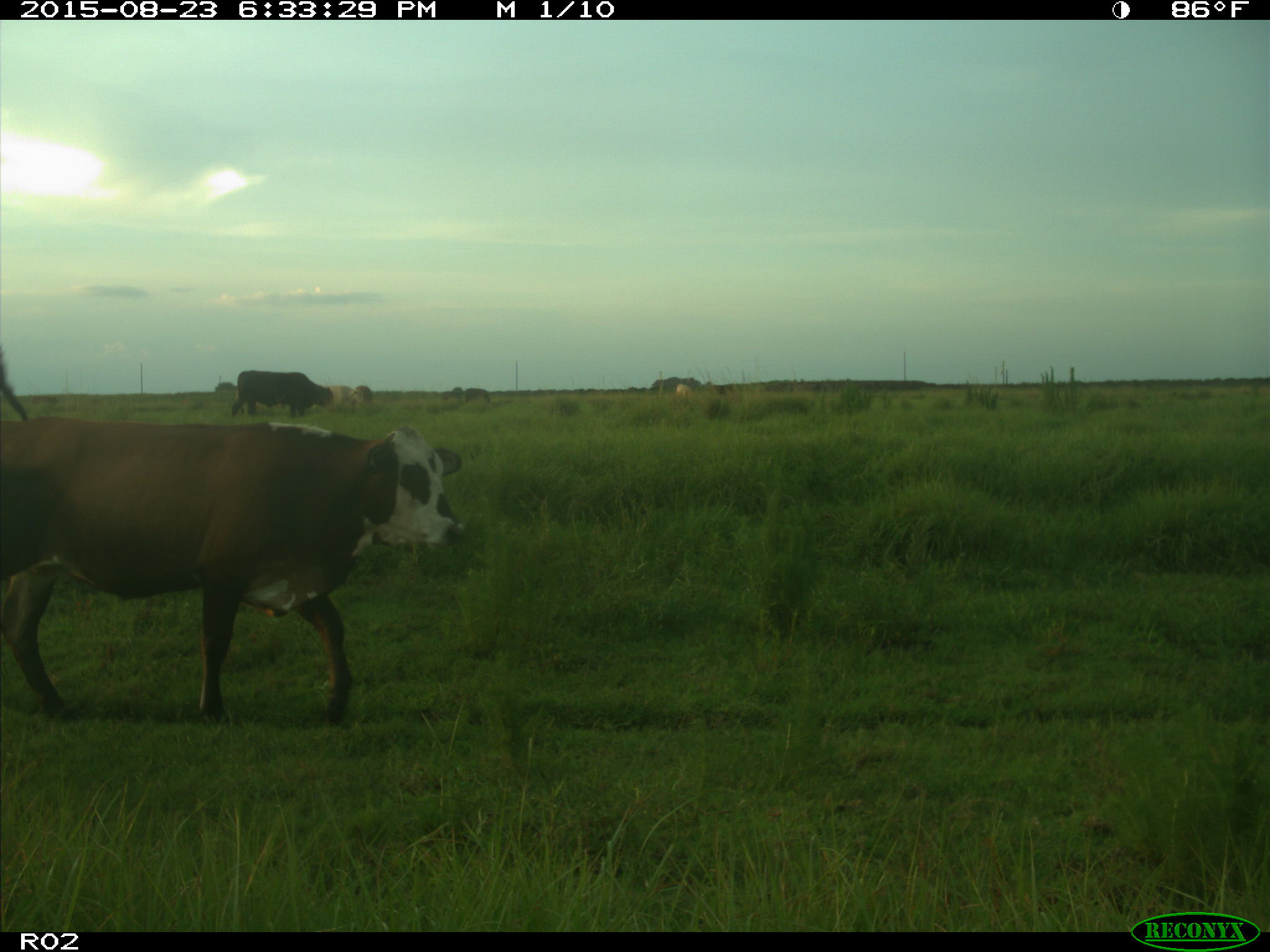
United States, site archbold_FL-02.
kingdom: Animalia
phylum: Chordata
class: Mammalia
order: Artiodactyla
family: Bovidae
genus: Bos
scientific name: Bos taurus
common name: domestic cow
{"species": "Bos taurus (domestic cow)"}